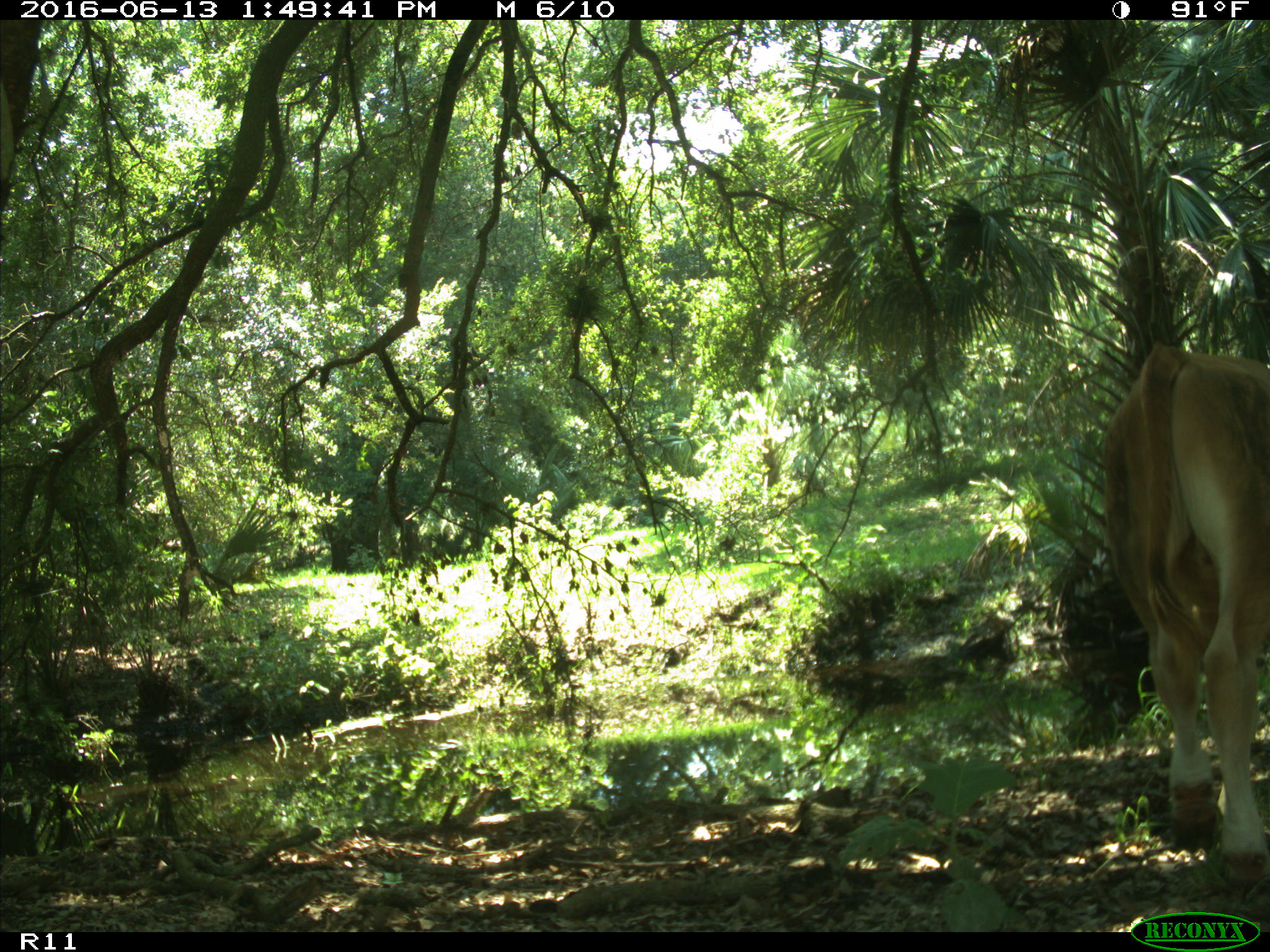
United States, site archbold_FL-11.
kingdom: Animalia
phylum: Chordata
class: Mammalia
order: Artiodactyla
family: Bovidae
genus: Bos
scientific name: Bos taurus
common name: domestic cow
Bos taurus (domestic cow).